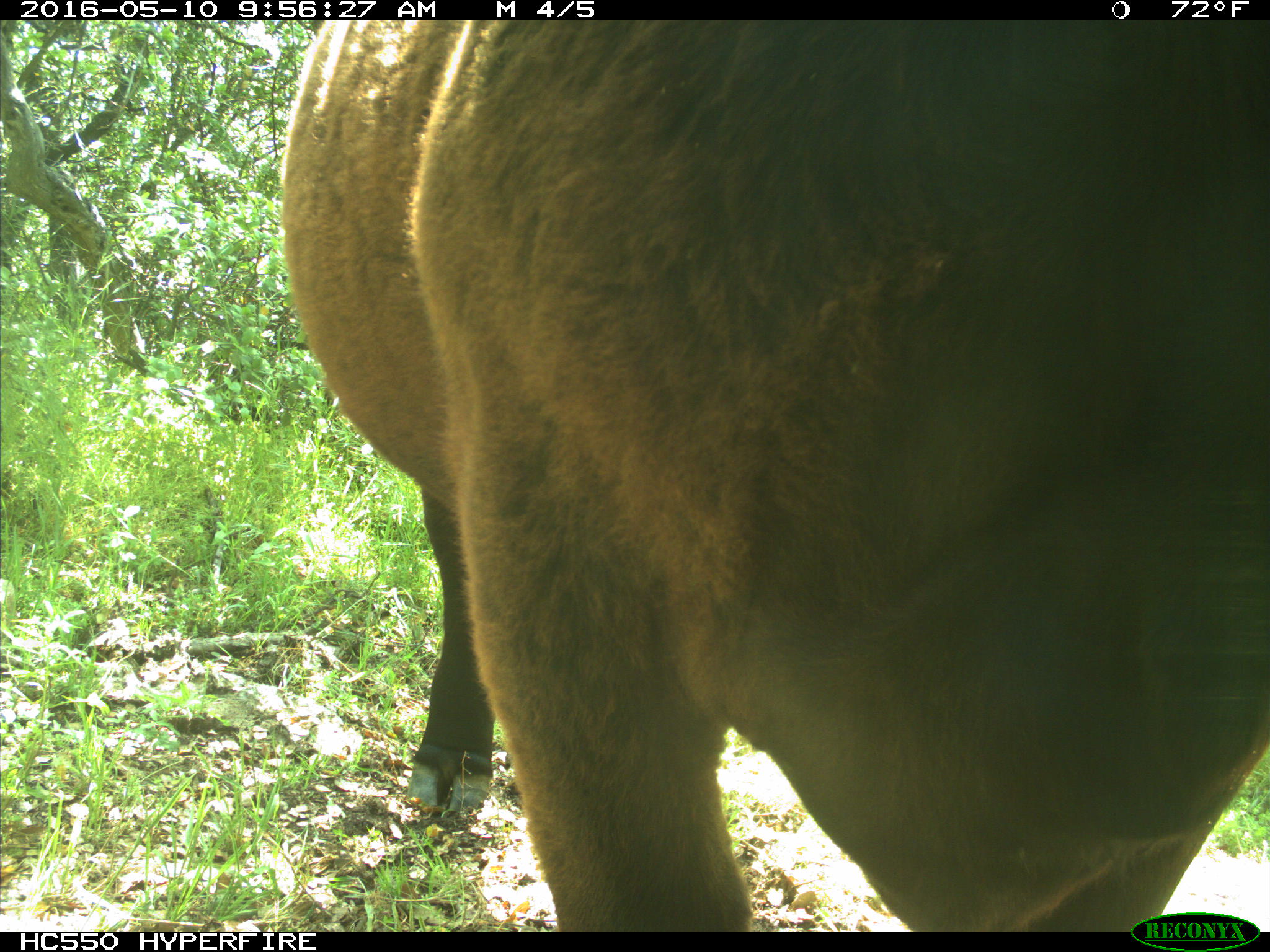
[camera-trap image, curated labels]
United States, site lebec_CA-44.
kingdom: Animalia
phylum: Chordata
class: Mammalia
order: Artiodactyla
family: Bovidae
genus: Bos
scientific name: Bos taurus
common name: domestic cow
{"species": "Bos taurus (domestic cow)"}